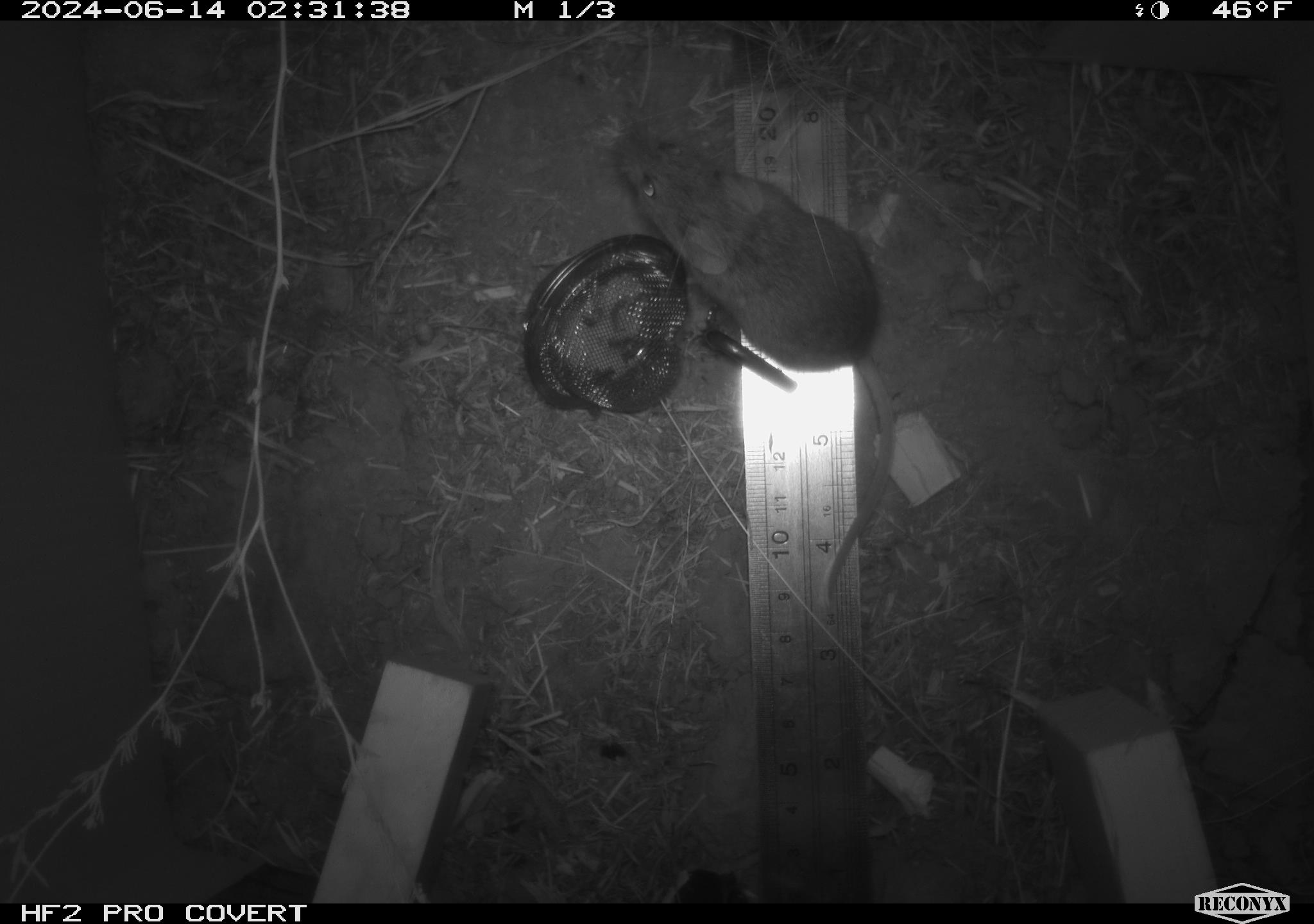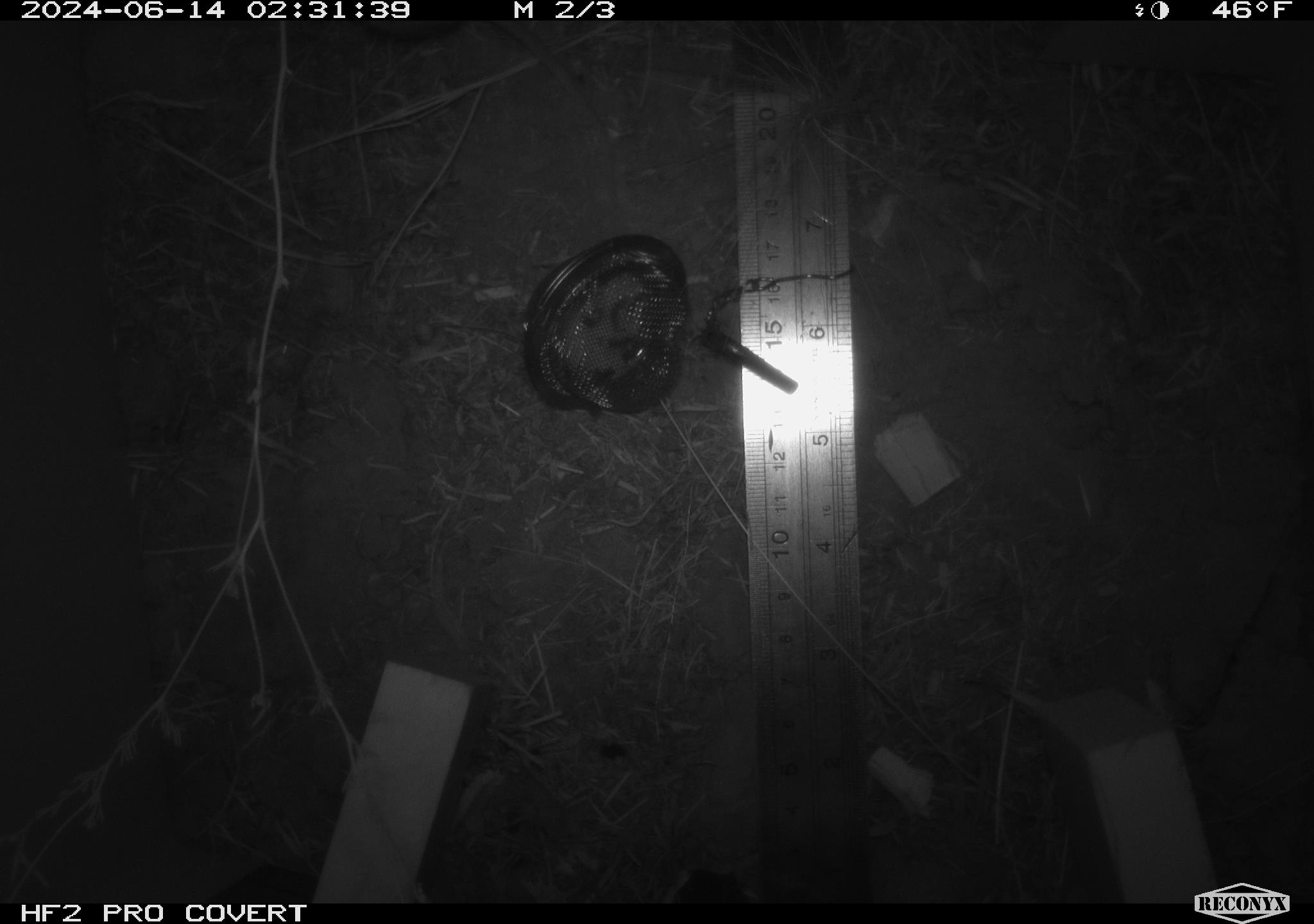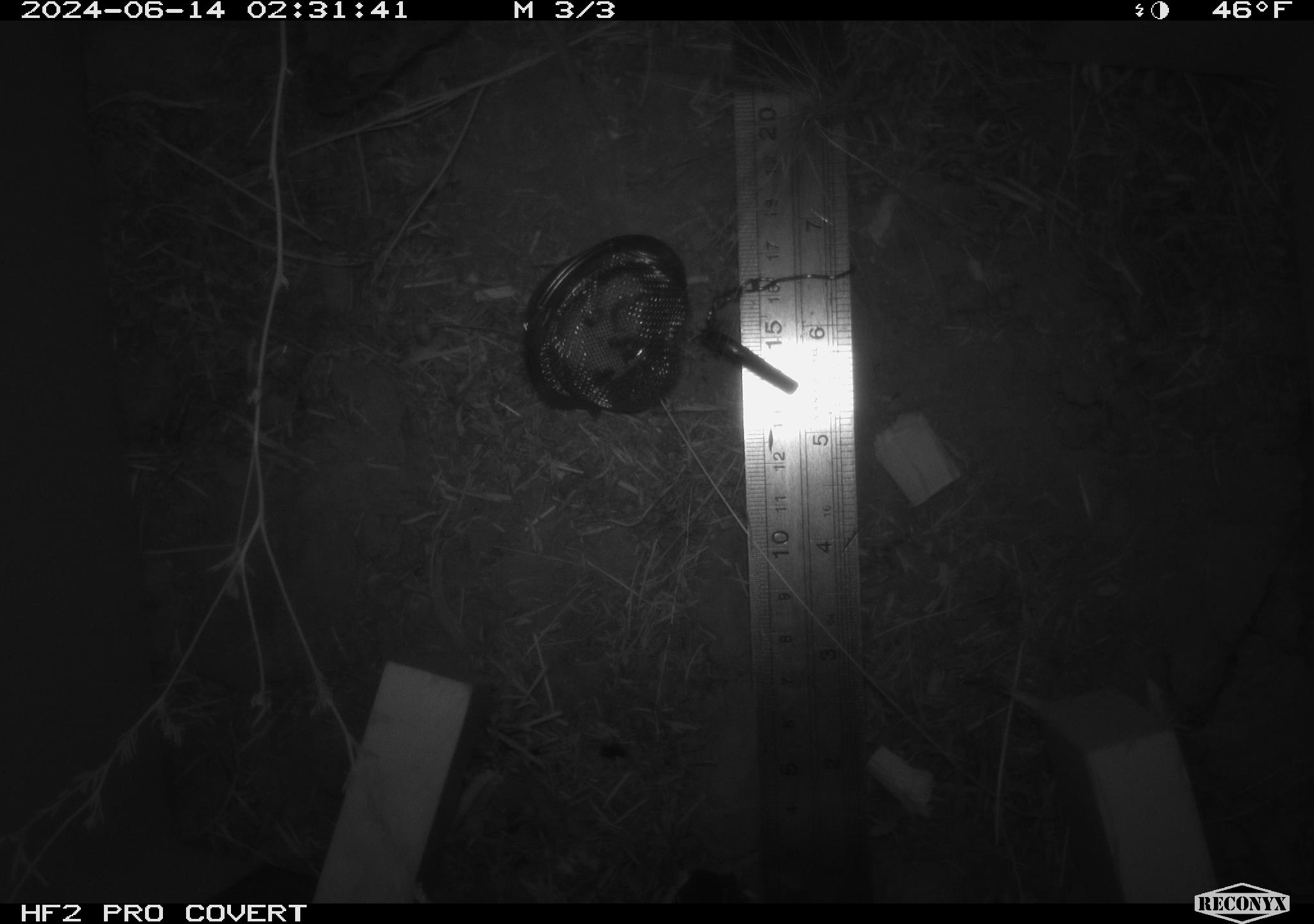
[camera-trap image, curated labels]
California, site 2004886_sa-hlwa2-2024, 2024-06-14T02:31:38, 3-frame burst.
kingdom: Animalia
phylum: Chordata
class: Mammalia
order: Rodentia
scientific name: Rodentia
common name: mouse species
Mouse species (Rodentia).